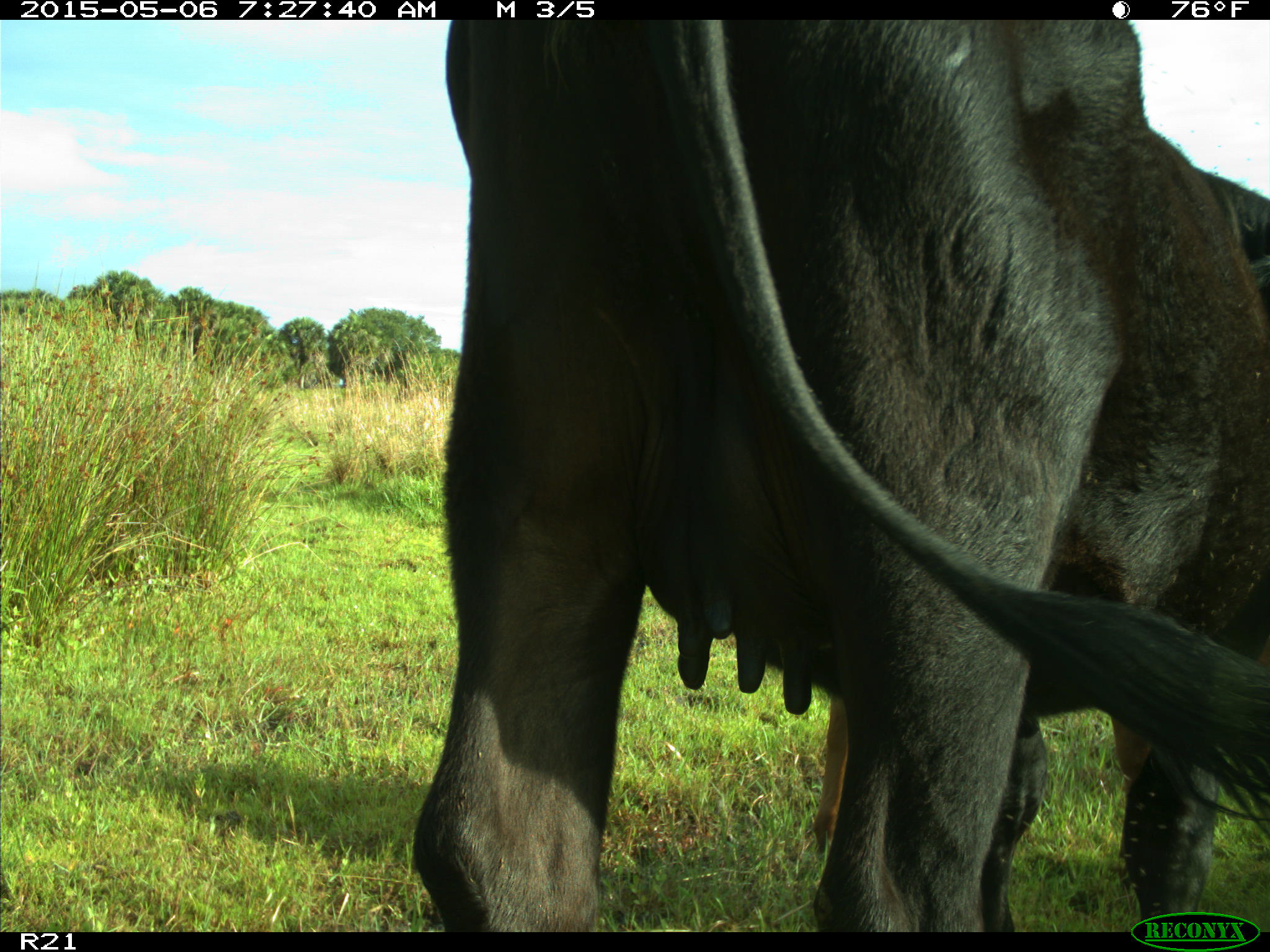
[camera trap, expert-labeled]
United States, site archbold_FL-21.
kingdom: Animalia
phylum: Chordata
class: Mammalia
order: Artiodactyla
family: Bovidae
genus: Bos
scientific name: Bos taurus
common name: domestic cow